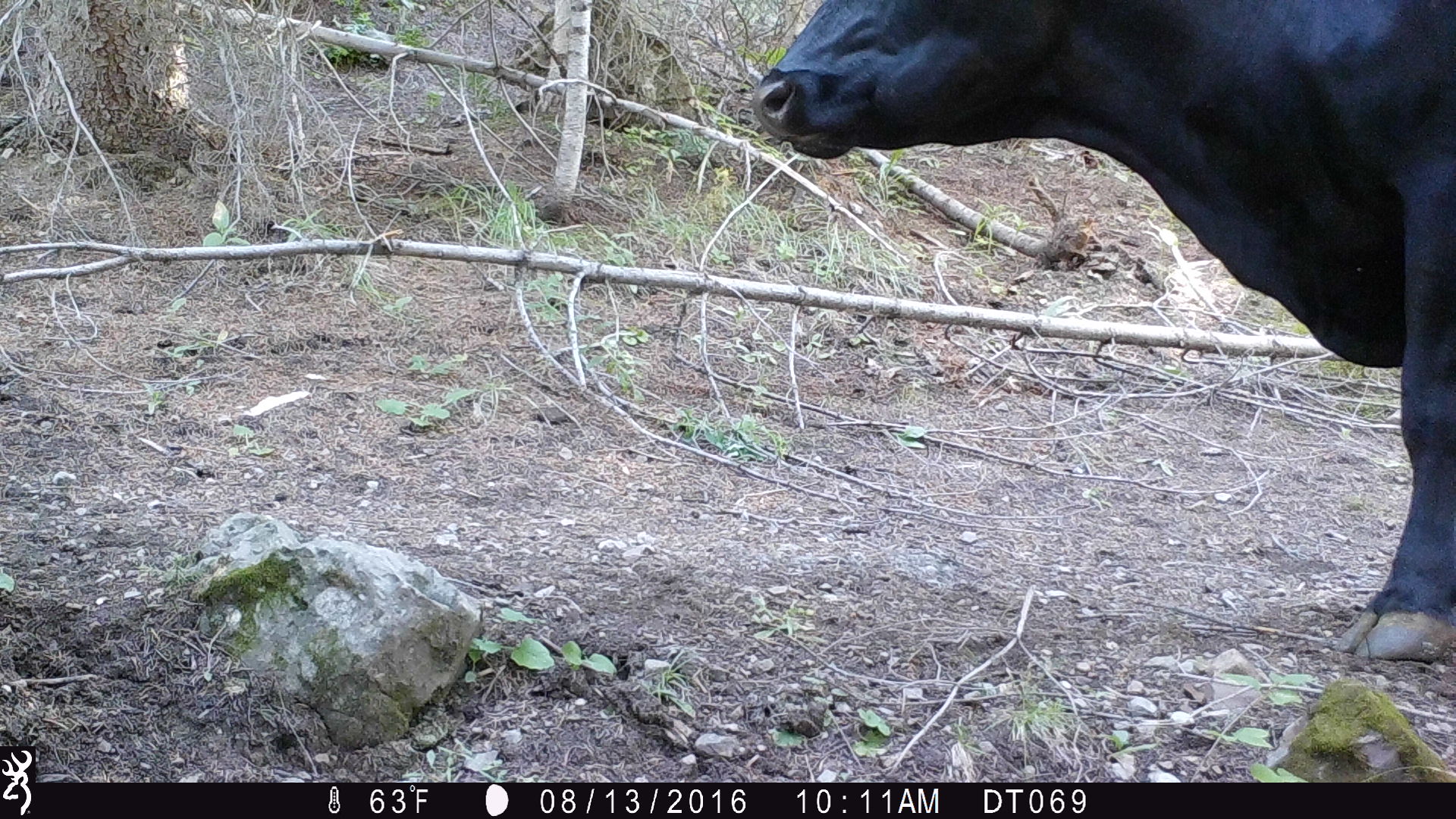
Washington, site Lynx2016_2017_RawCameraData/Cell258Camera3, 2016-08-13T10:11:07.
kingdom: Animalia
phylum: Chordata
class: Mammalia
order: Artiodactyla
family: Bovidae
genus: Bos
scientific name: Bos taurus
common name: domestic cattle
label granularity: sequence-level